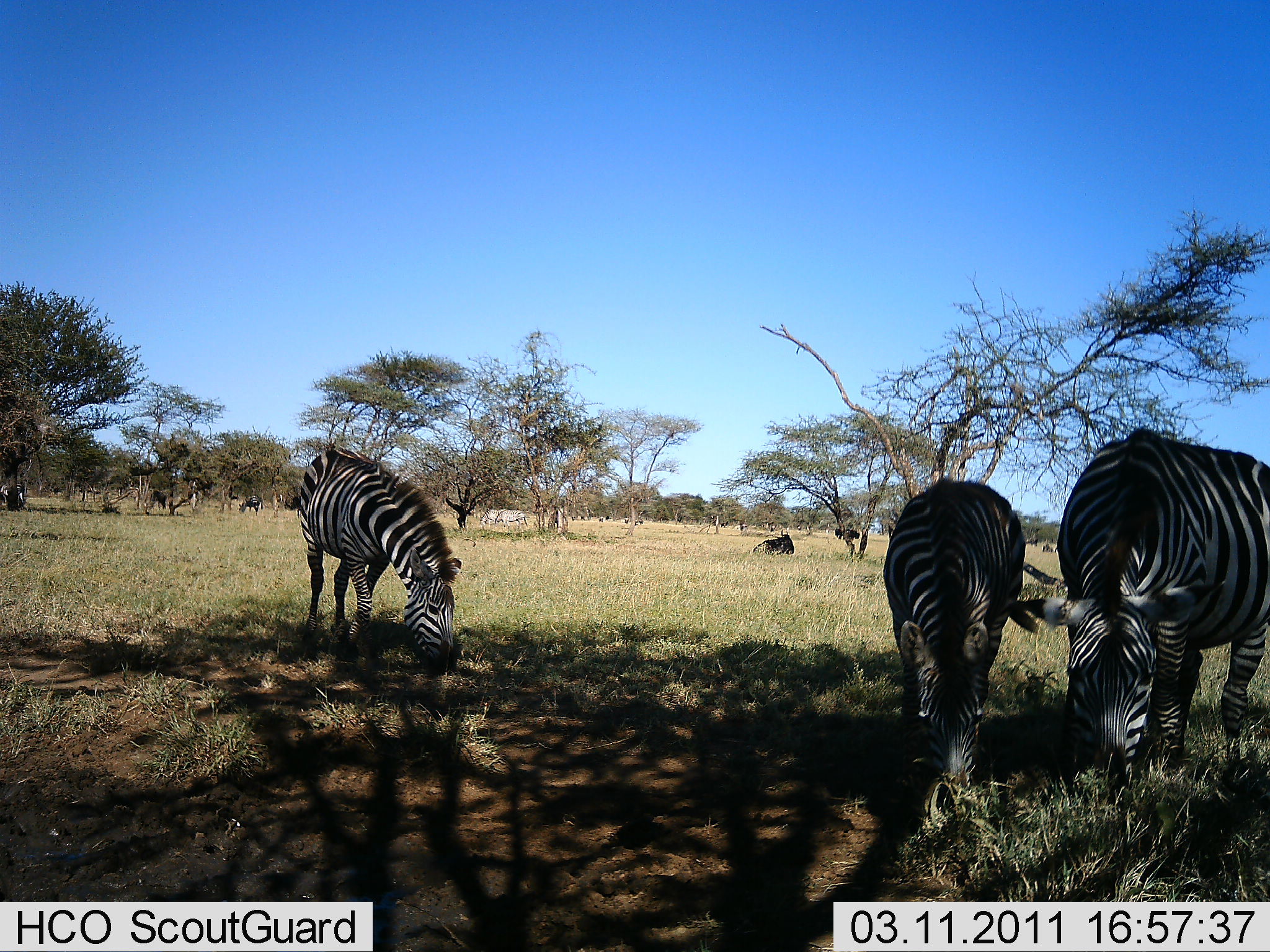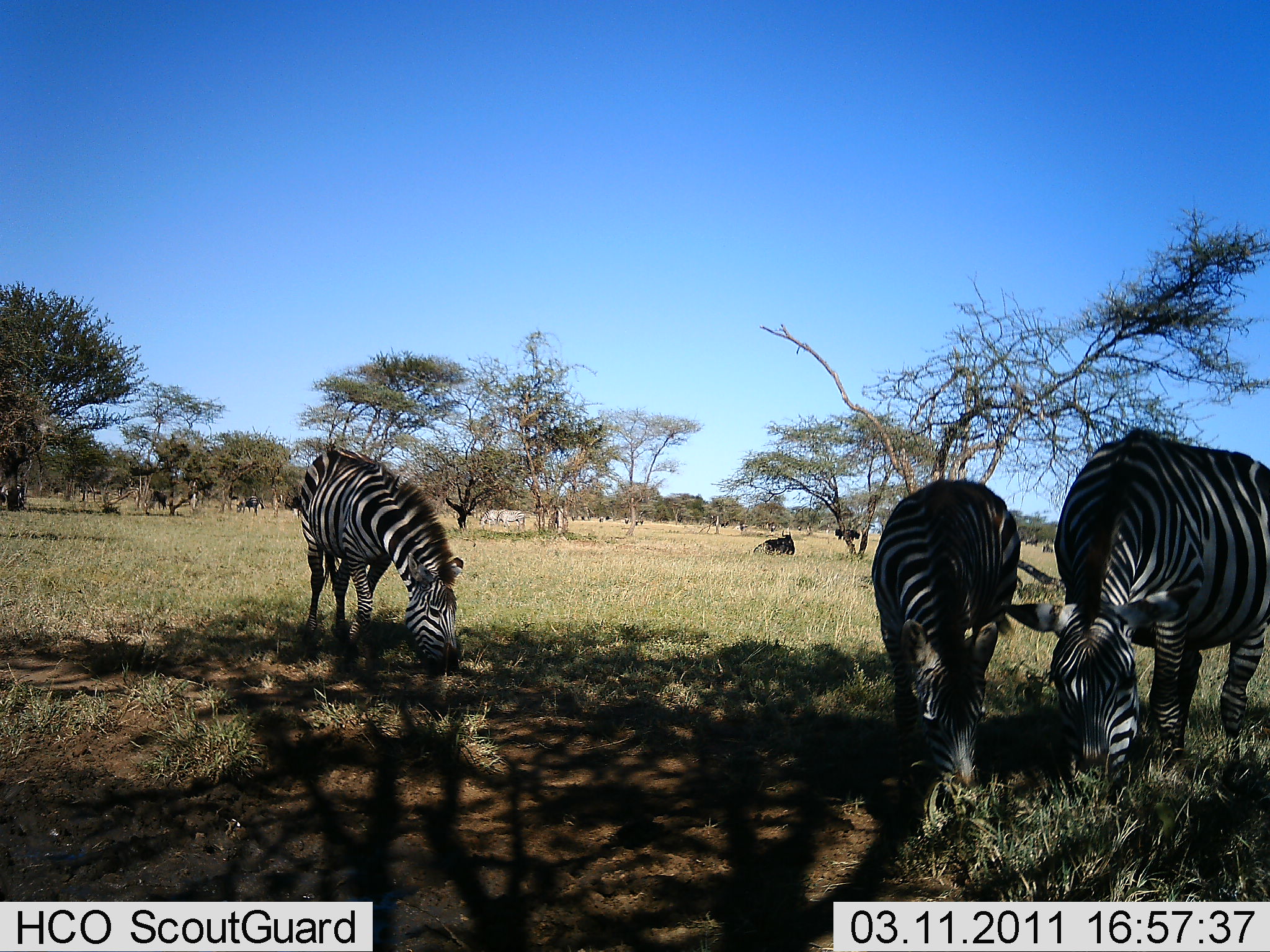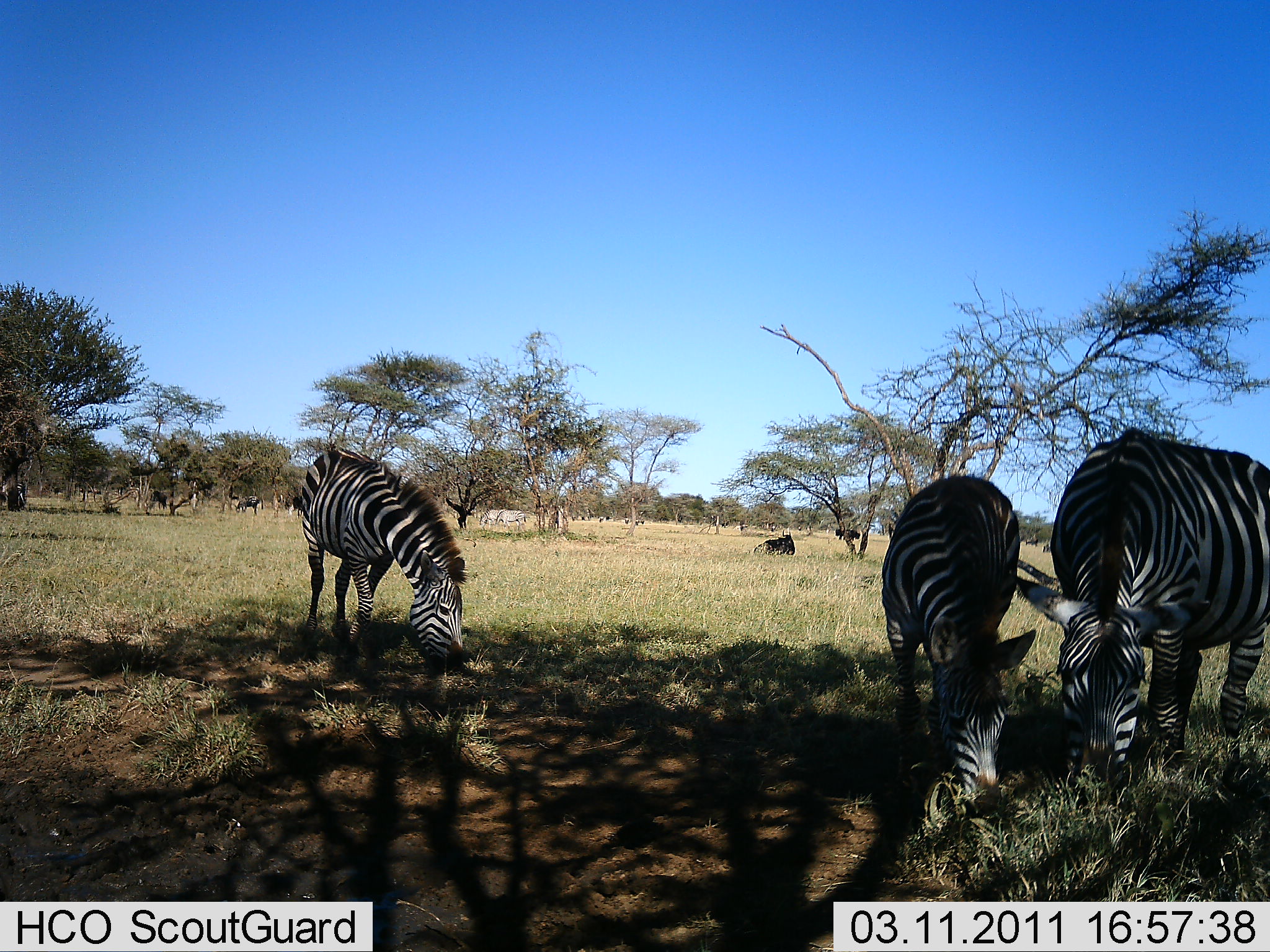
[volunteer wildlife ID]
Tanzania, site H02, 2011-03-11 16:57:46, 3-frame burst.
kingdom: Animalia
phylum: Chordata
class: Mammalia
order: Perissodactyla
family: Equidae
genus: Equus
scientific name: Equus quagga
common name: plains zebra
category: zebra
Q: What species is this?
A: Zebra (plains zebra) (Equus quagga).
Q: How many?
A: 3.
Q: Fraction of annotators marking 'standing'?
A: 8%.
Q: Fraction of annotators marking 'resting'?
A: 8%.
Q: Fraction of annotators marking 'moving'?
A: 0%.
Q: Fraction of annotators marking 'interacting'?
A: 0%.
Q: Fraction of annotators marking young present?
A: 0%.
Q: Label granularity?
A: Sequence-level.